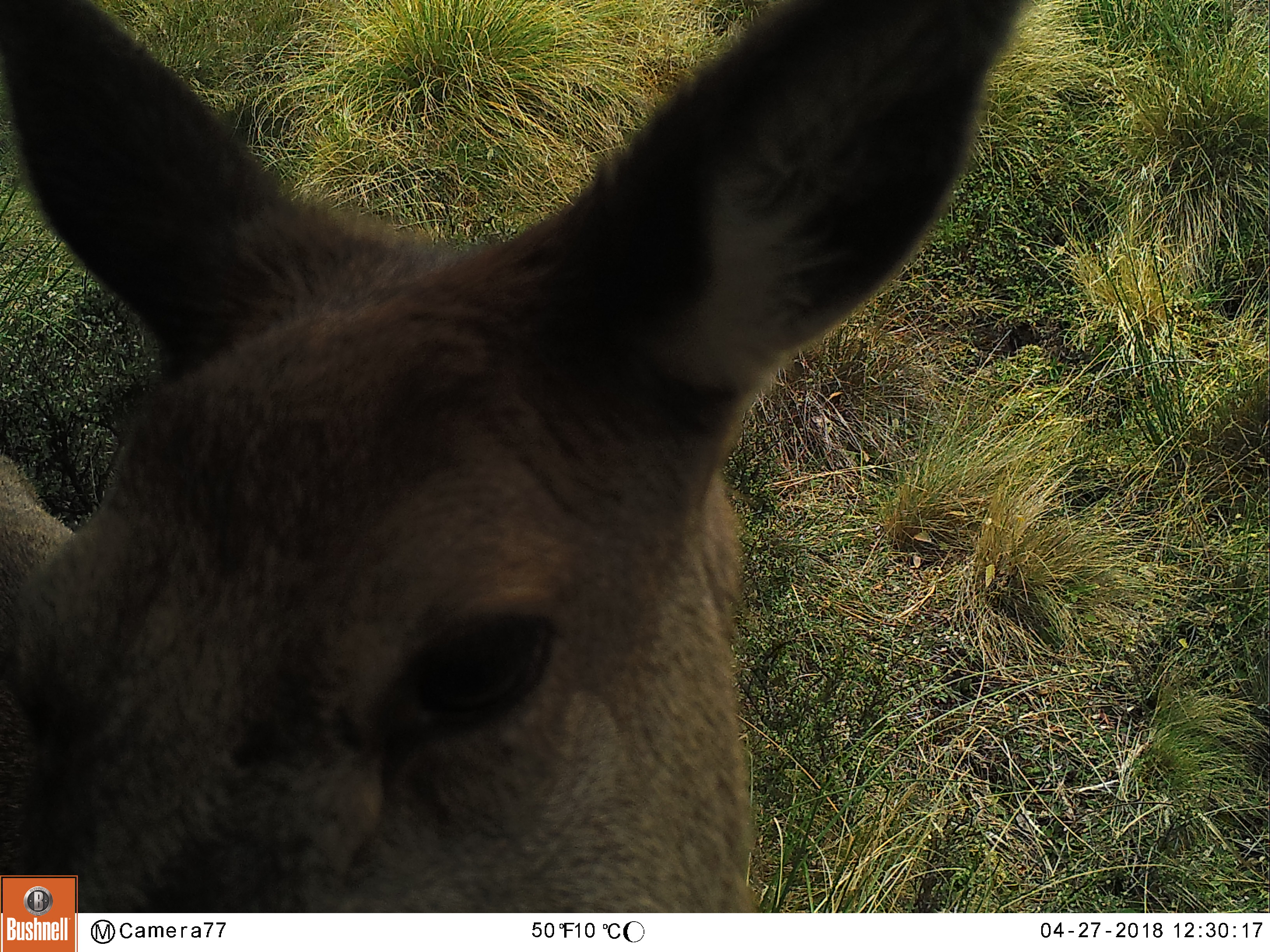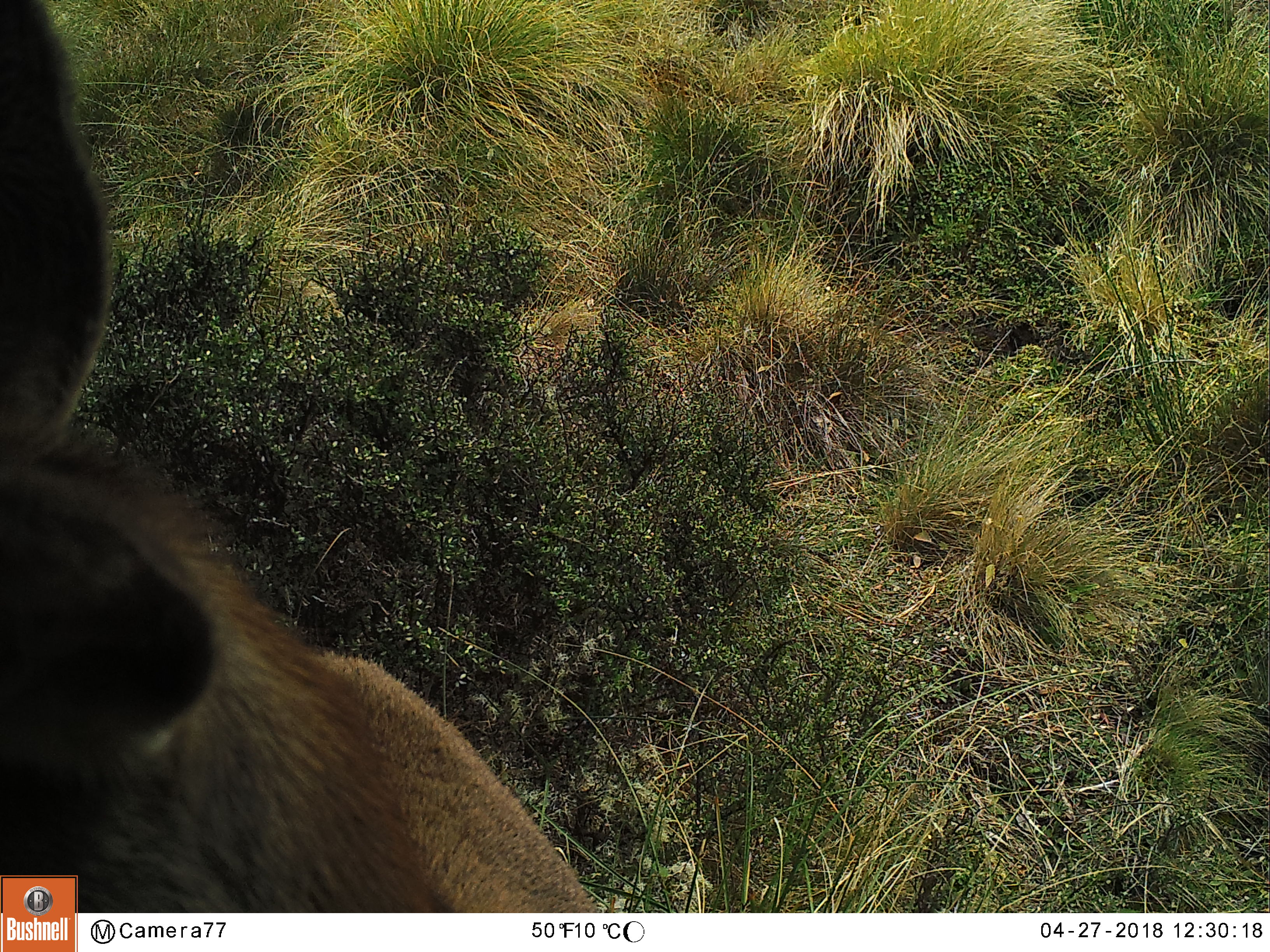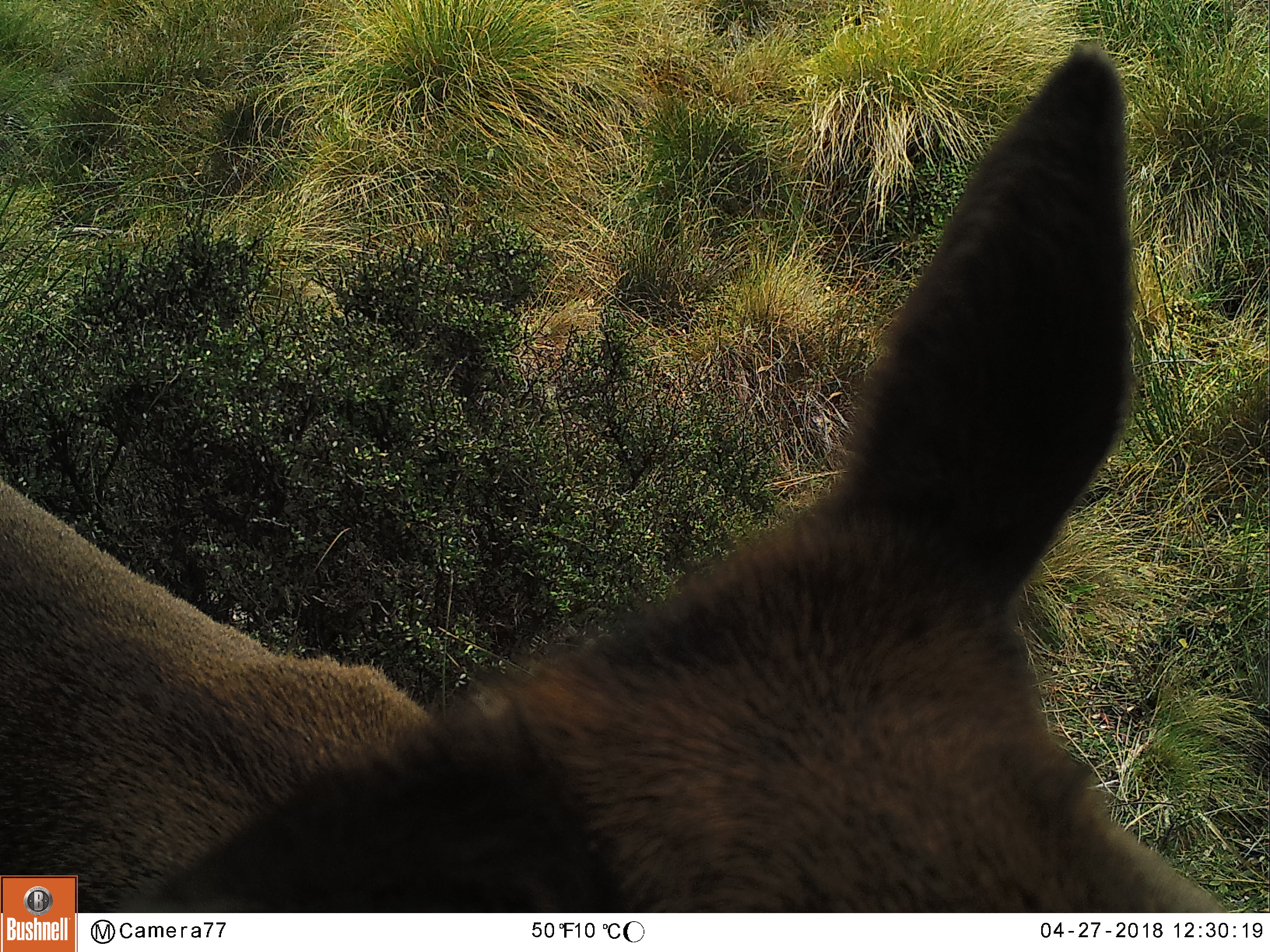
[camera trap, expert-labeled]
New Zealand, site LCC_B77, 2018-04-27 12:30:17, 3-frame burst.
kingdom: Animalia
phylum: Chordata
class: Mammalia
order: Artiodactyla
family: Cervidae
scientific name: Cervidae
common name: deer